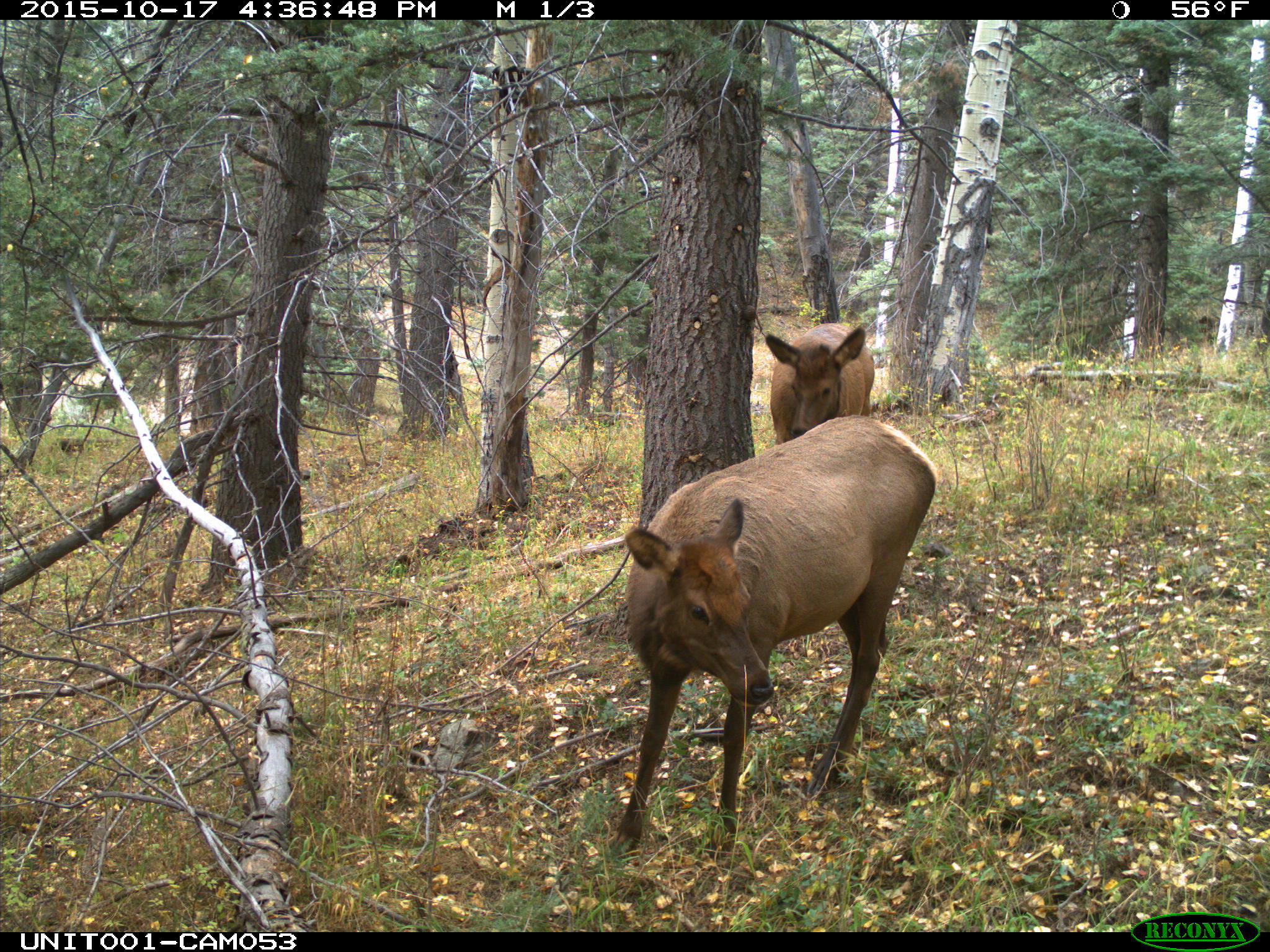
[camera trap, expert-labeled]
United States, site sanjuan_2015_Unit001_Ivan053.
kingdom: Animalia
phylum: Chordata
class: Mammalia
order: Artiodactyla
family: Cervidae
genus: Cervus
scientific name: Cervus elaphus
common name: red deer